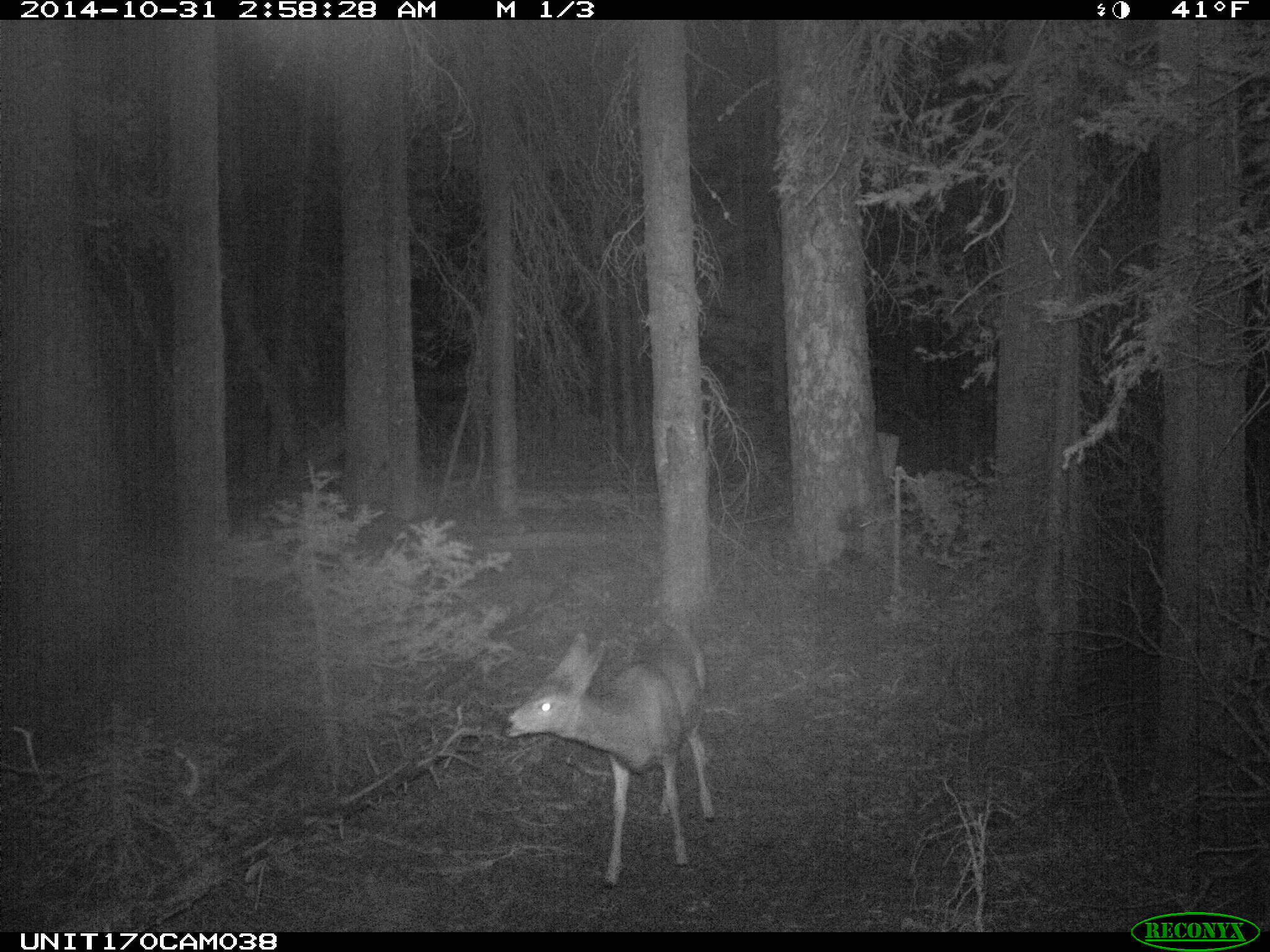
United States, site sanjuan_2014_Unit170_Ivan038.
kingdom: Animalia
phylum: Chordata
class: Mammalia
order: Artiodactyla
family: Cervidae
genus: Odocoileus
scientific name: Odocoileus hemionus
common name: mule deer